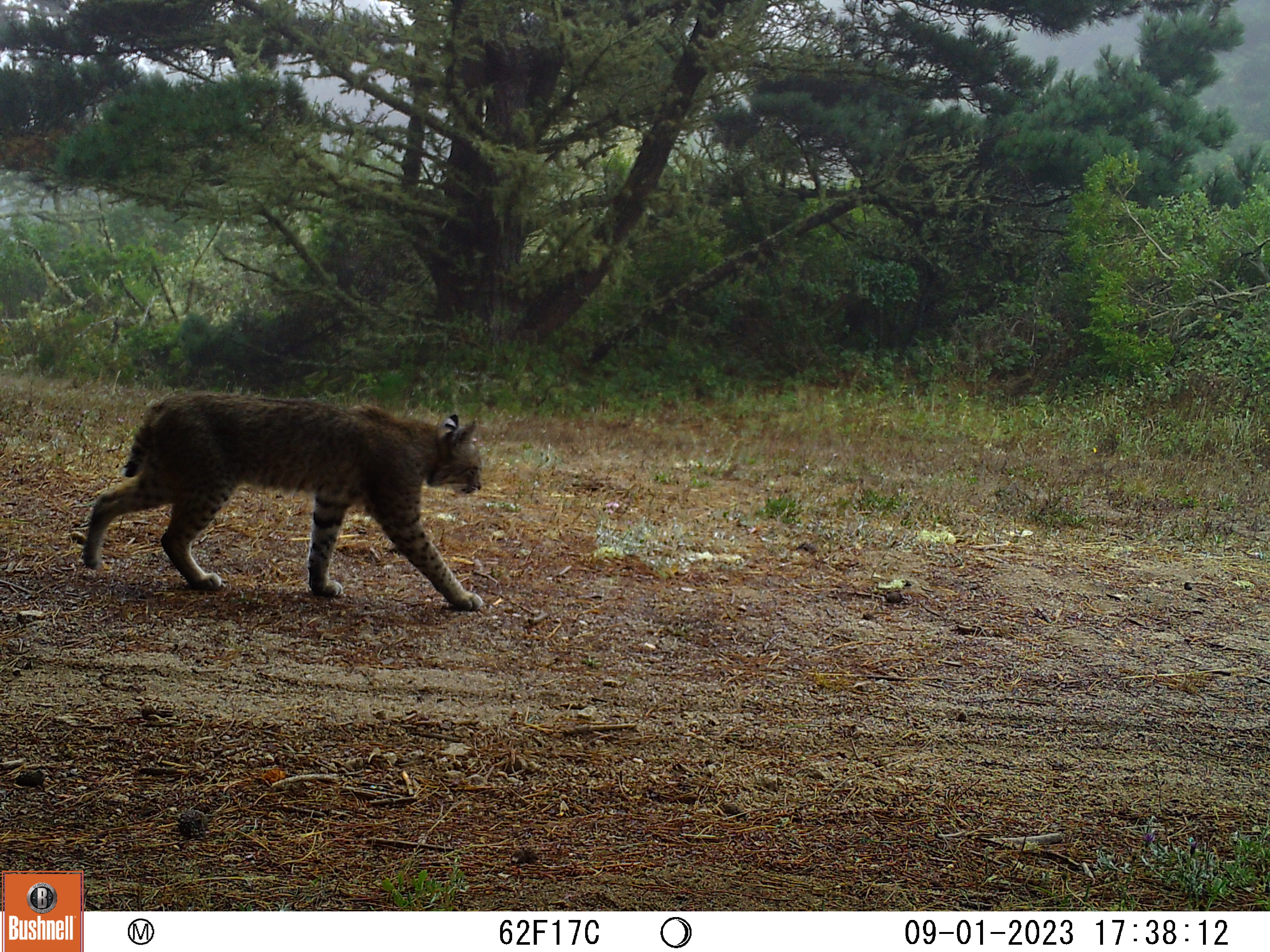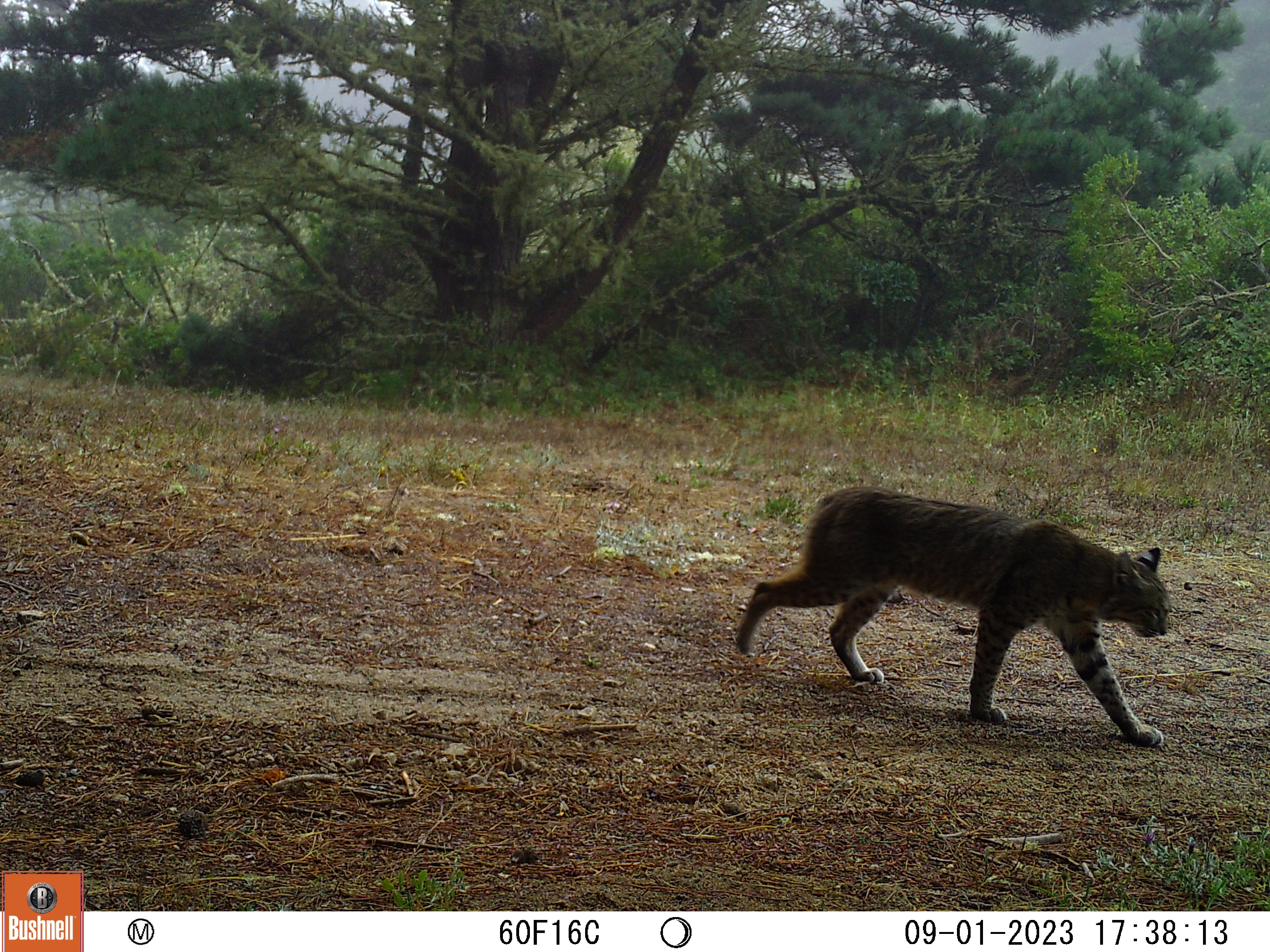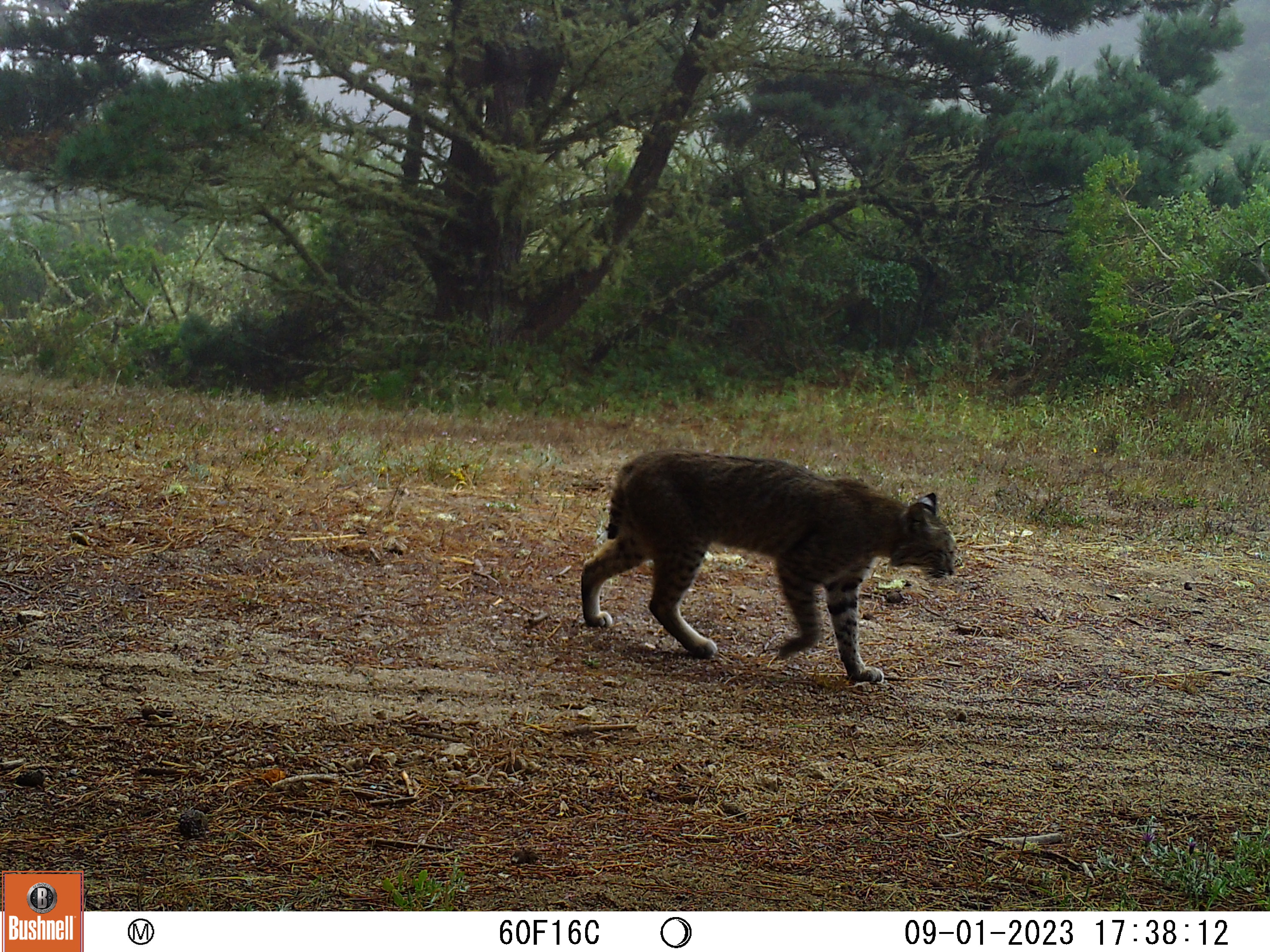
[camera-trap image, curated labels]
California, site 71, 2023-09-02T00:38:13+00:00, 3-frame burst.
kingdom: Animalia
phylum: Chordata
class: Mammalia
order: Carnivora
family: Felidae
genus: Lynx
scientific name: Lynx rufus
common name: bobcat